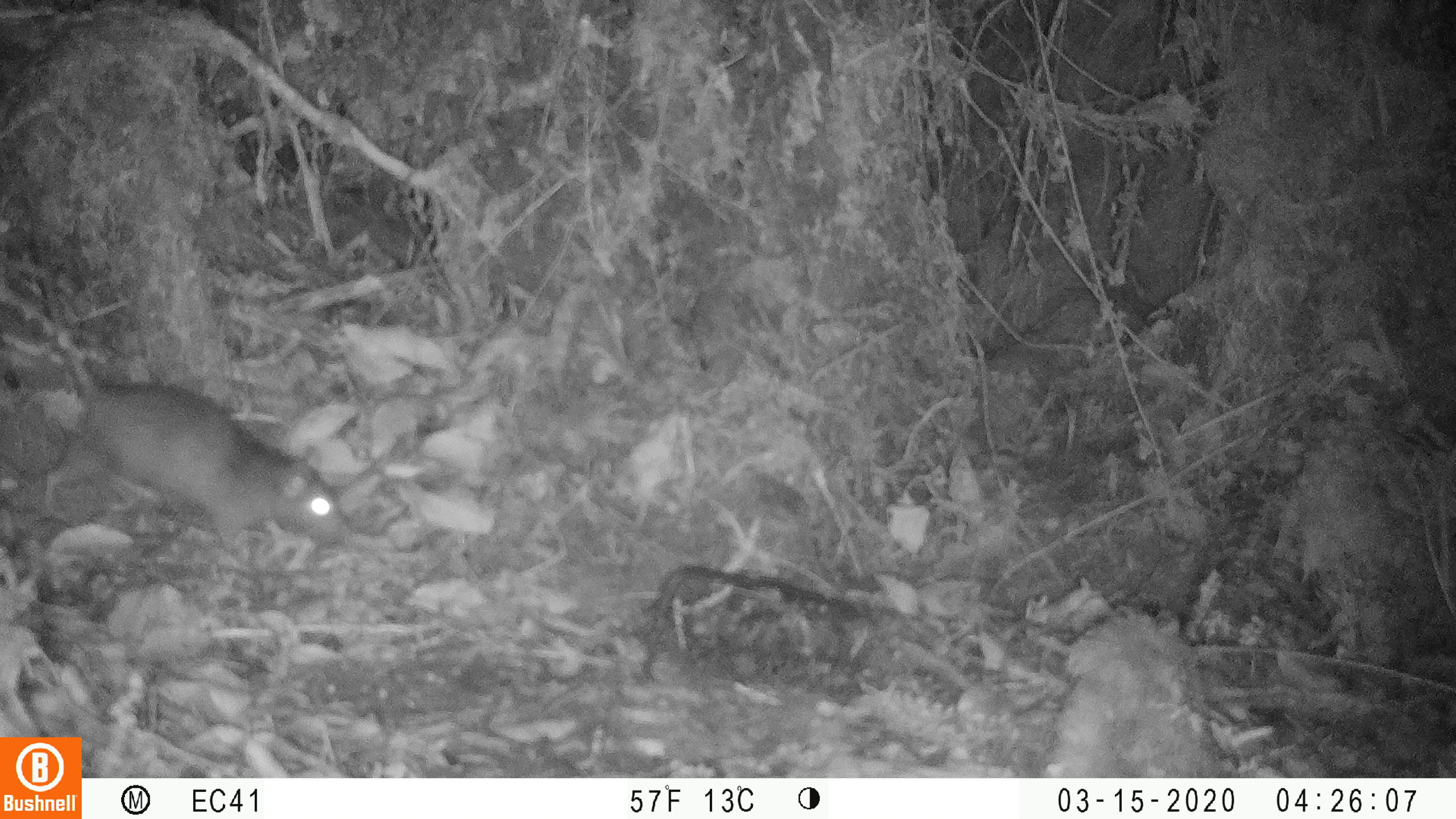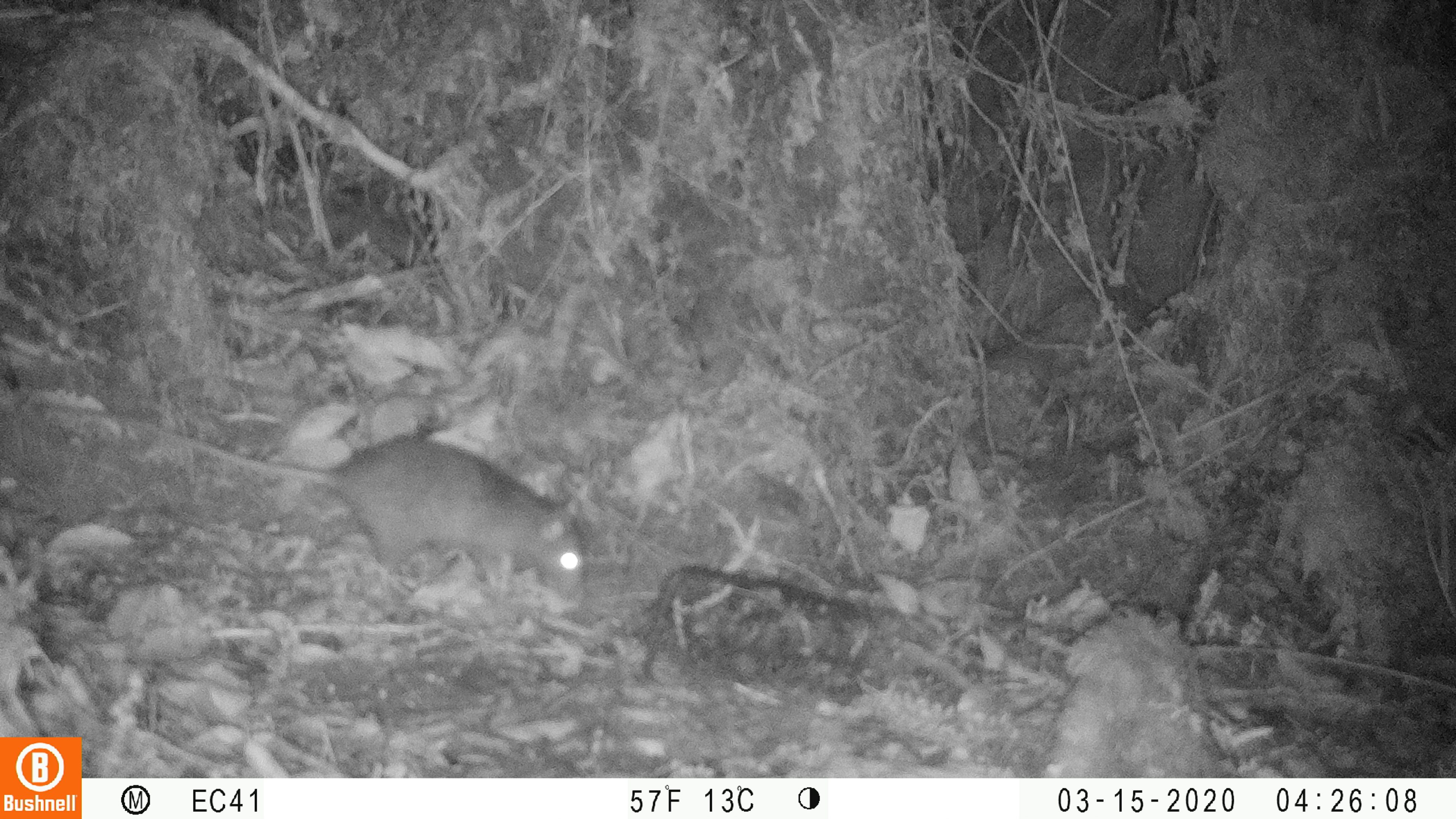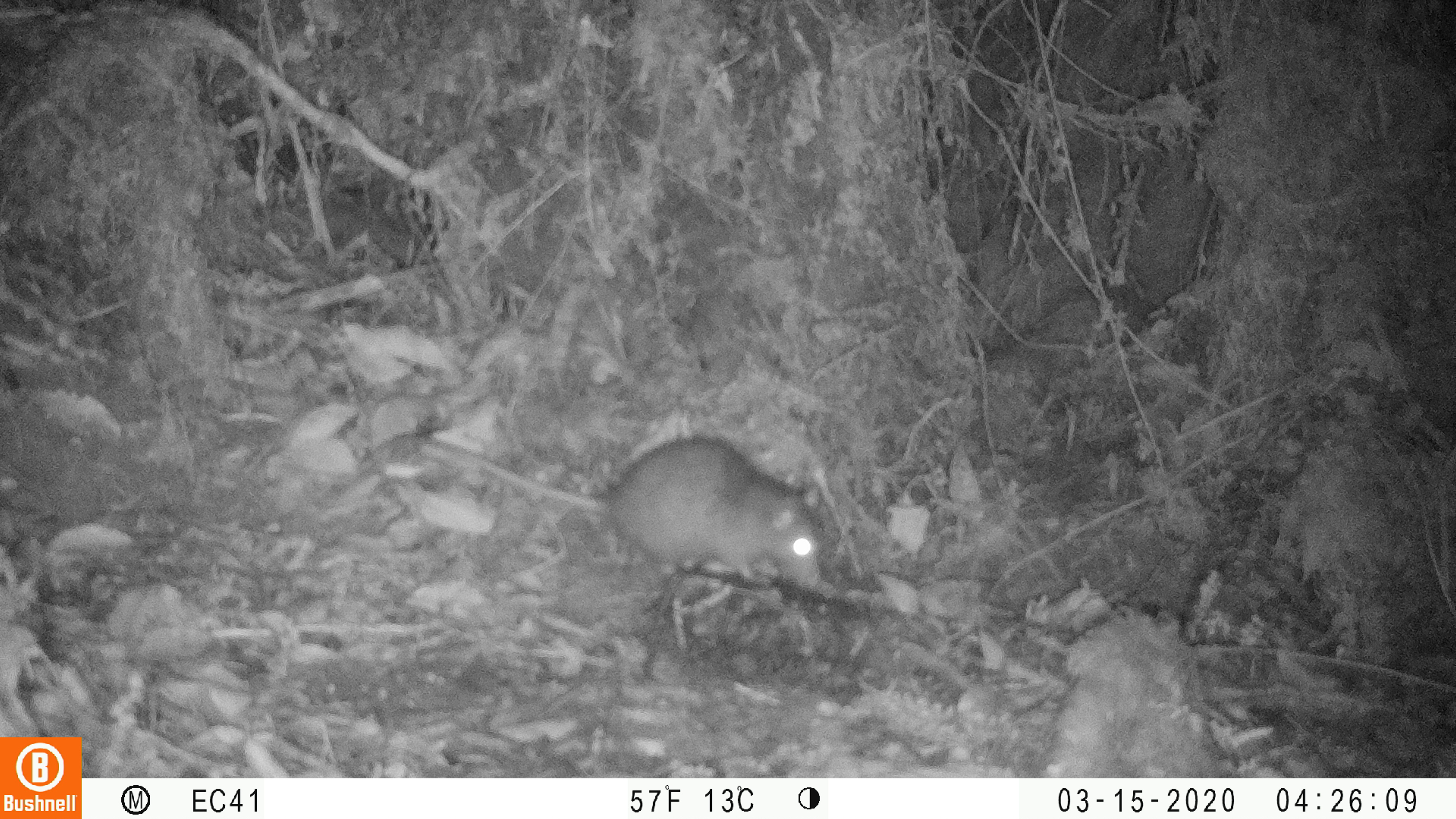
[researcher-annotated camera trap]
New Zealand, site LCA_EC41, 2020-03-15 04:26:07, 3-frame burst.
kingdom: Animalia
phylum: Chordata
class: Mammalia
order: Rodentia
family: Muridae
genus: Rattus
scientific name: Rattus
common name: rat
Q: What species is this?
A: Rat (Rattus).